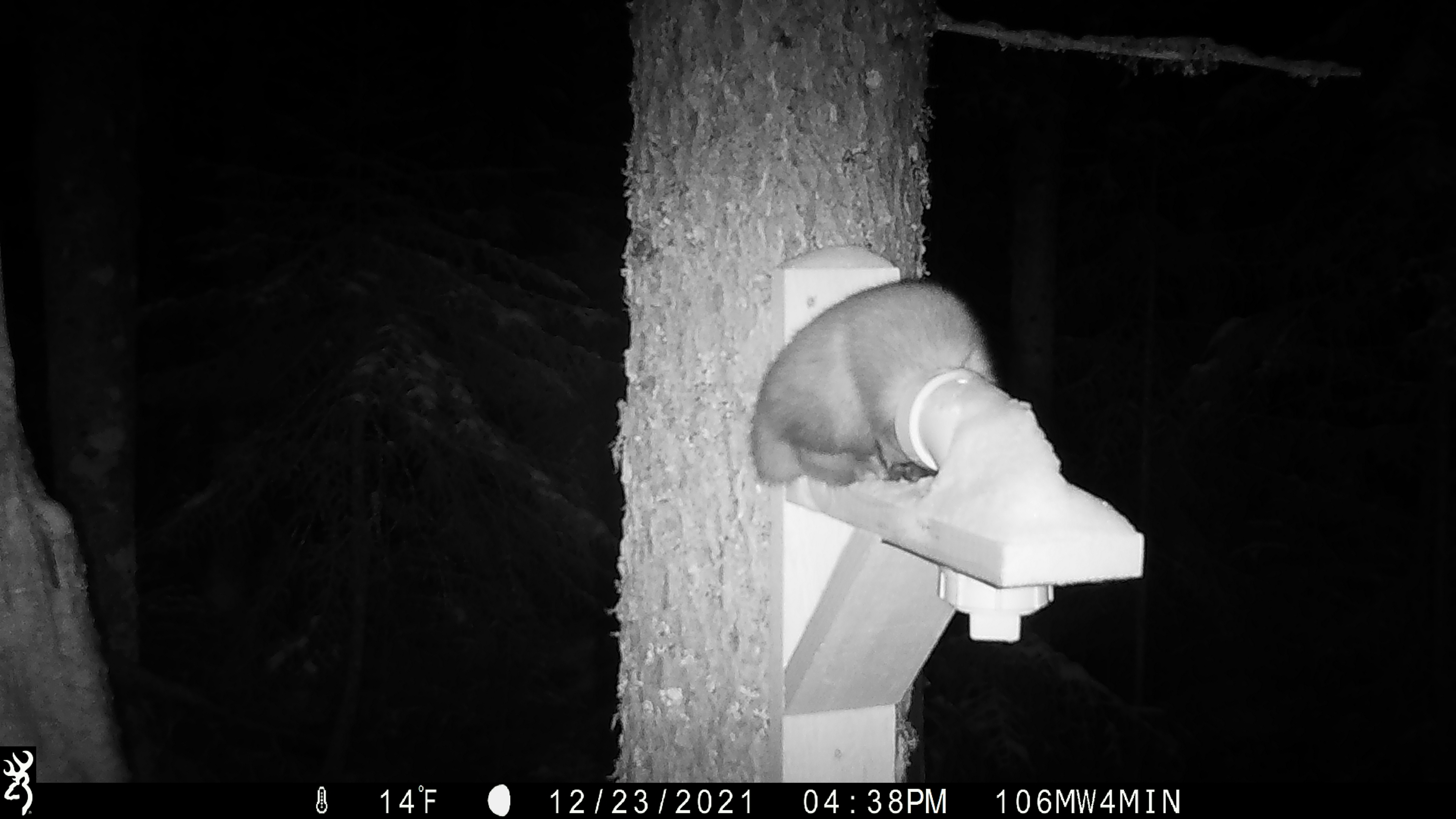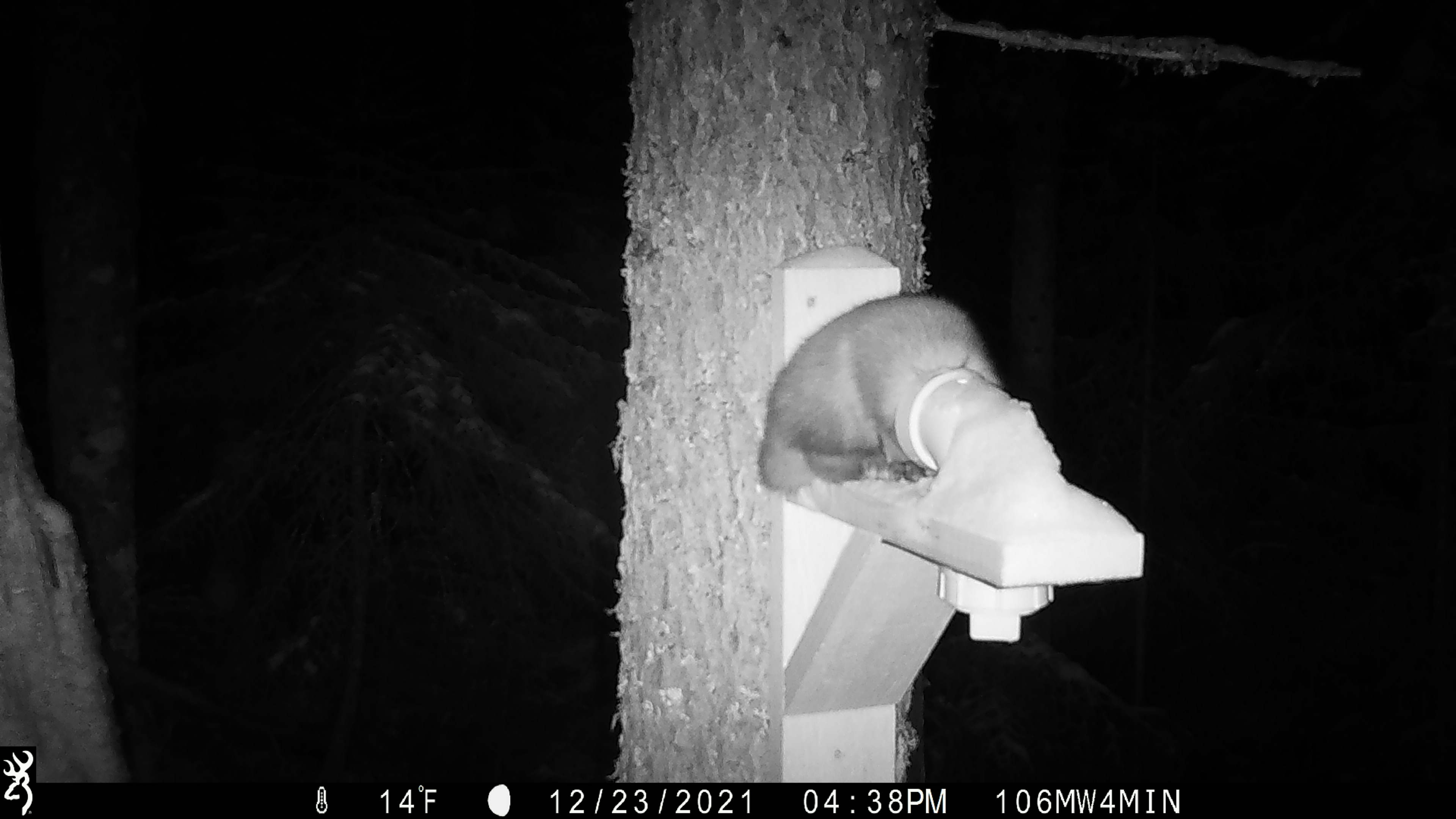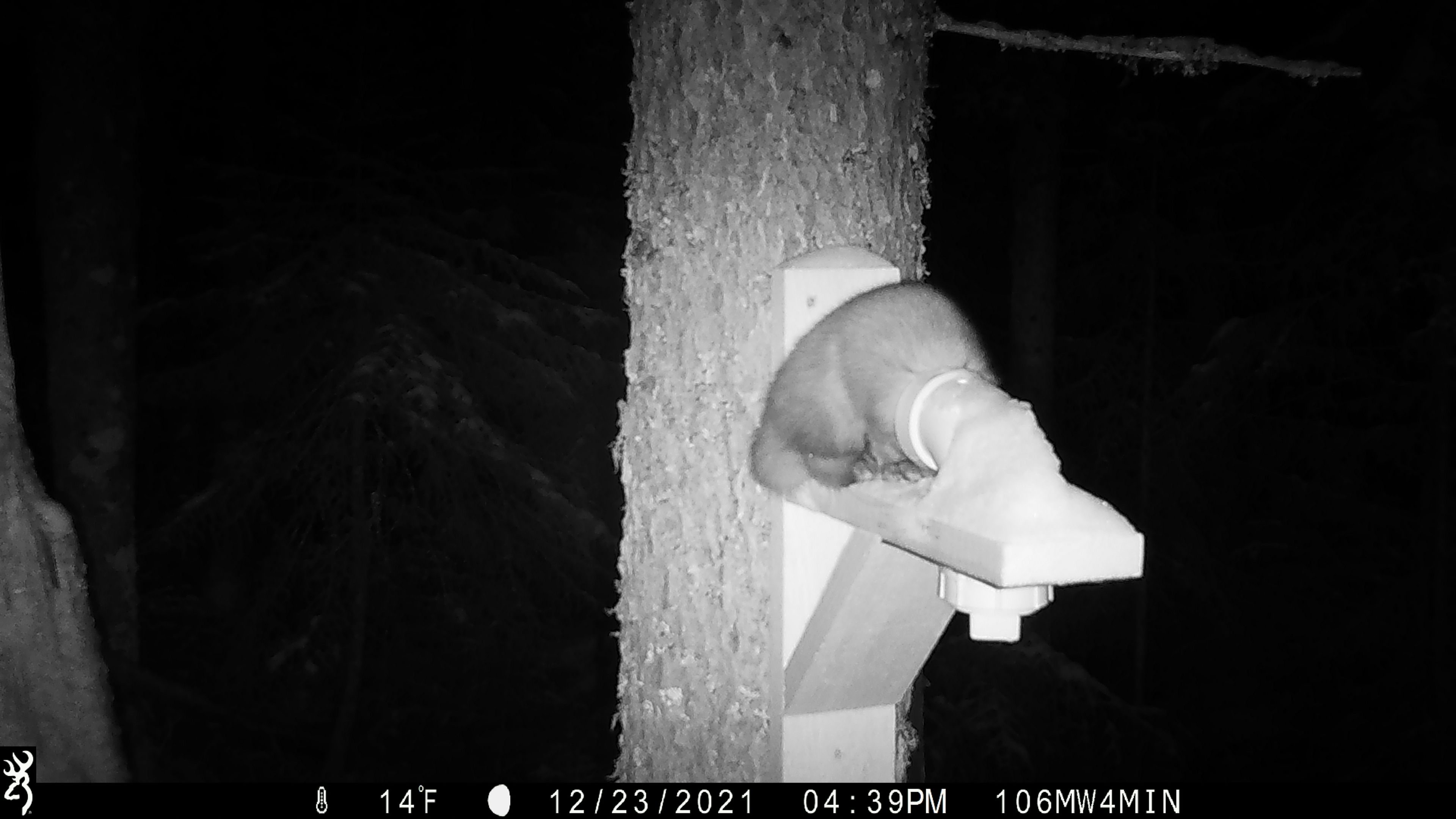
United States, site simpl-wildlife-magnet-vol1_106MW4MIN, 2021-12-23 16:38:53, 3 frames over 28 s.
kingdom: Animalia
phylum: Chordata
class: Mammalia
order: Carnivora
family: Mustelidae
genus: Martes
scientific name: Martes americana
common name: american marten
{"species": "american marten (Martes americana)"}